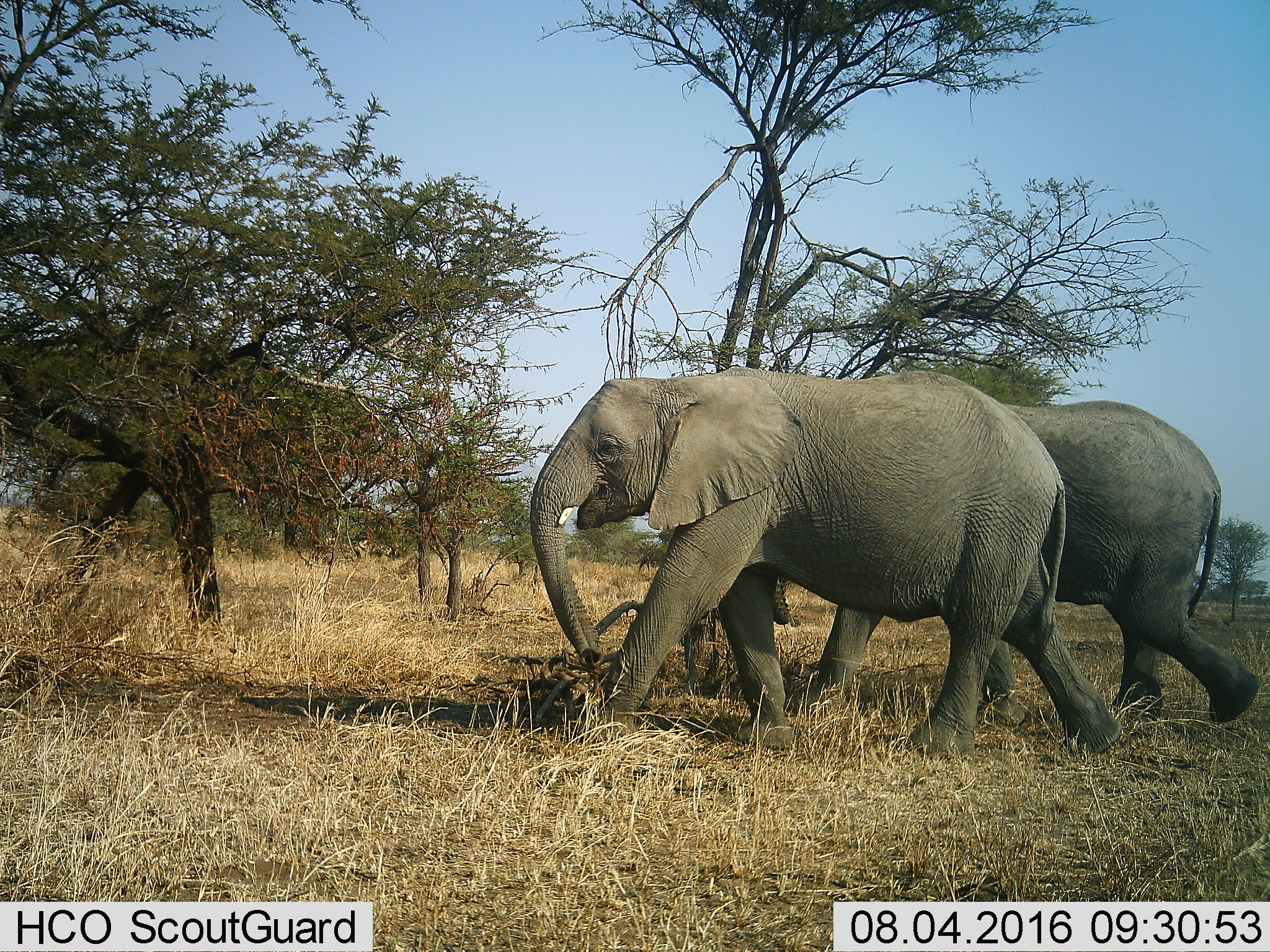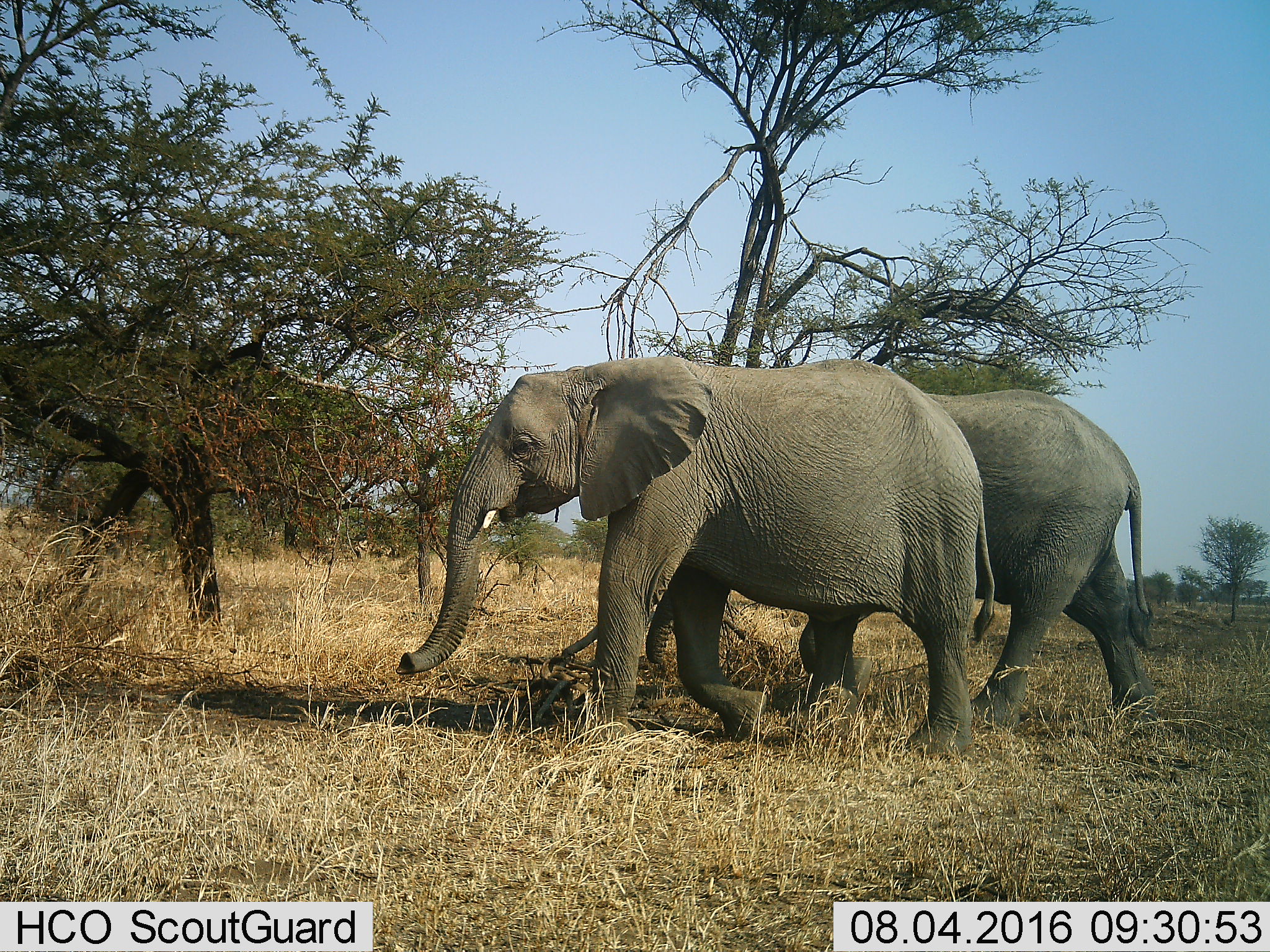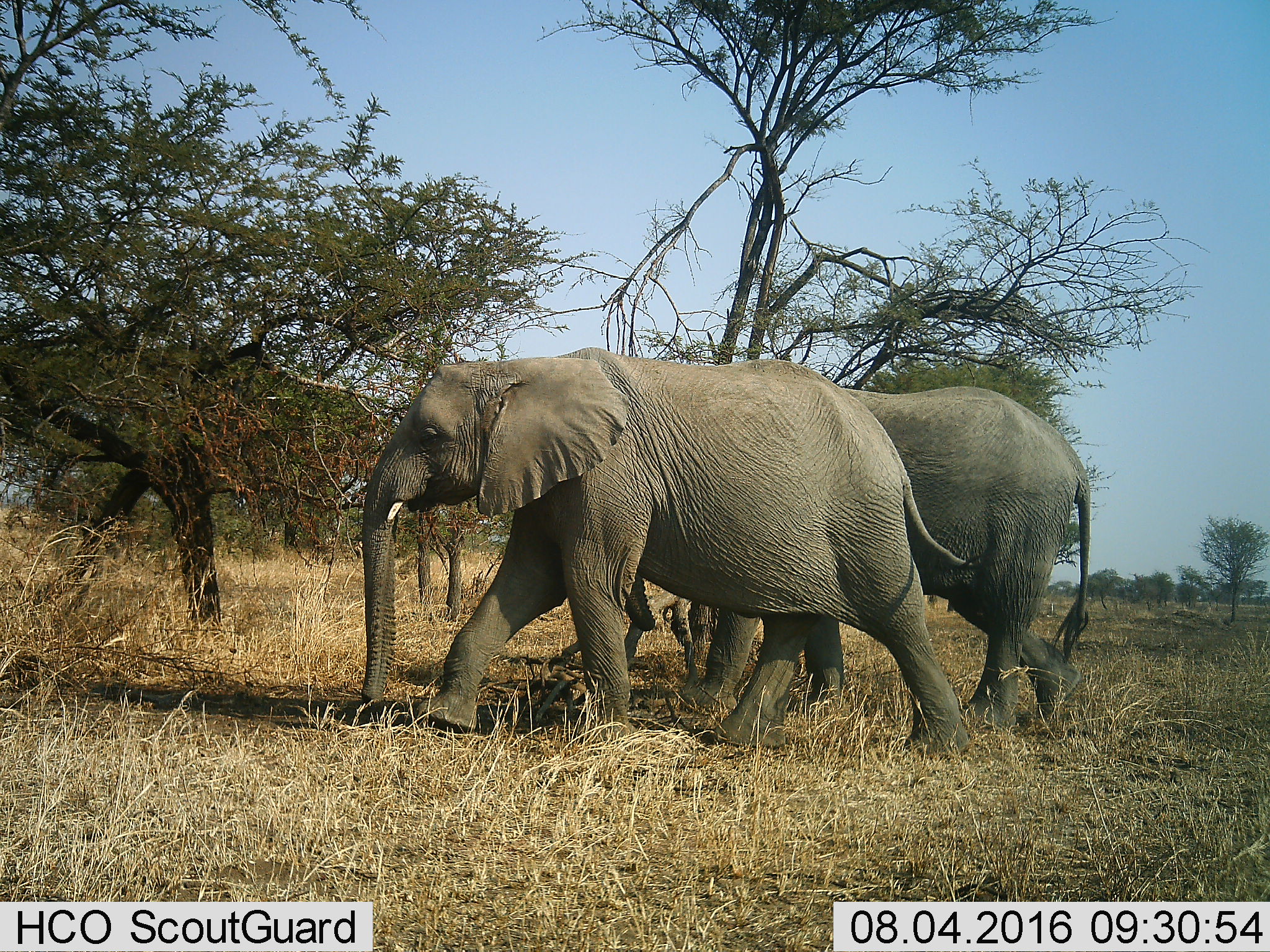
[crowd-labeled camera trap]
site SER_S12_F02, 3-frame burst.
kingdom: Animalia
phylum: Chordata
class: Mammalia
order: Proboscidea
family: Elephantidae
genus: Loxodonta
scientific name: Loxodonta africana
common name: african bush elephant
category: elephant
Elephant (african bush elephant) (Loxodonta africana), count 2. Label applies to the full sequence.